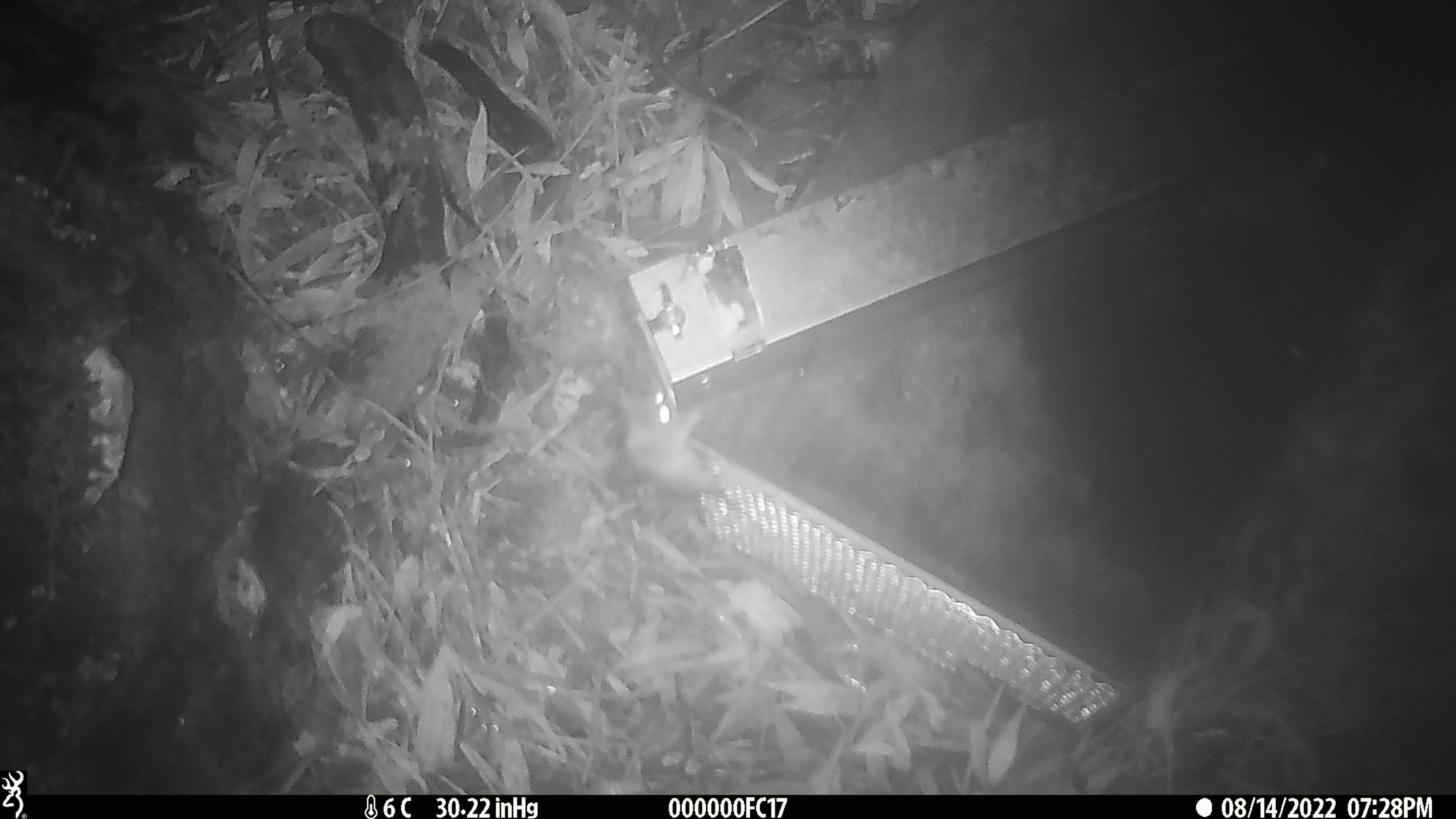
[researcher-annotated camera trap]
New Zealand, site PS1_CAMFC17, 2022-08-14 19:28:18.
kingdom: Animalia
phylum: Chordata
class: Mammalia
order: Rodentia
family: Muridae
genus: Mus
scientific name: Mus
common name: mouse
Mouse (Mus).